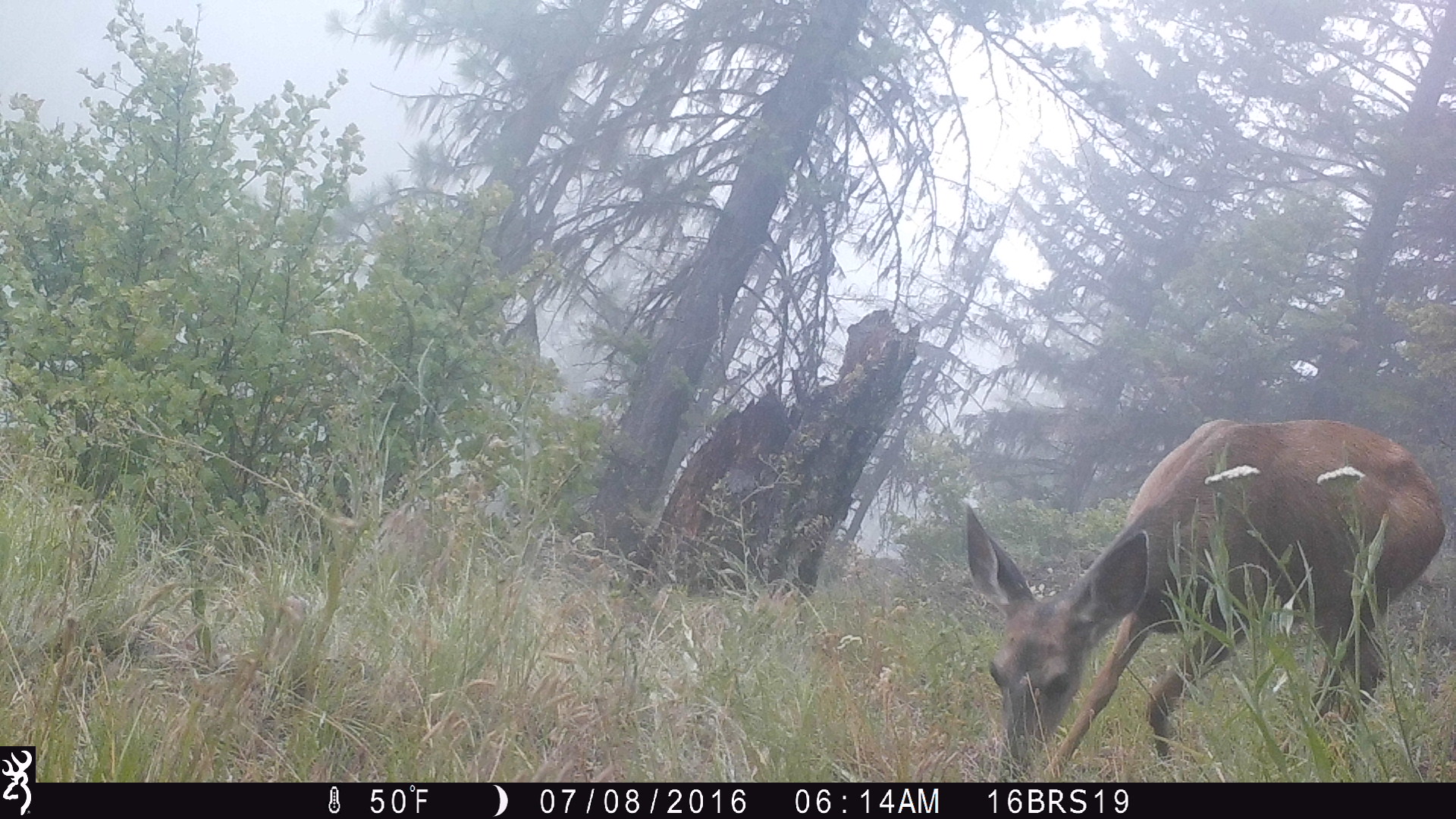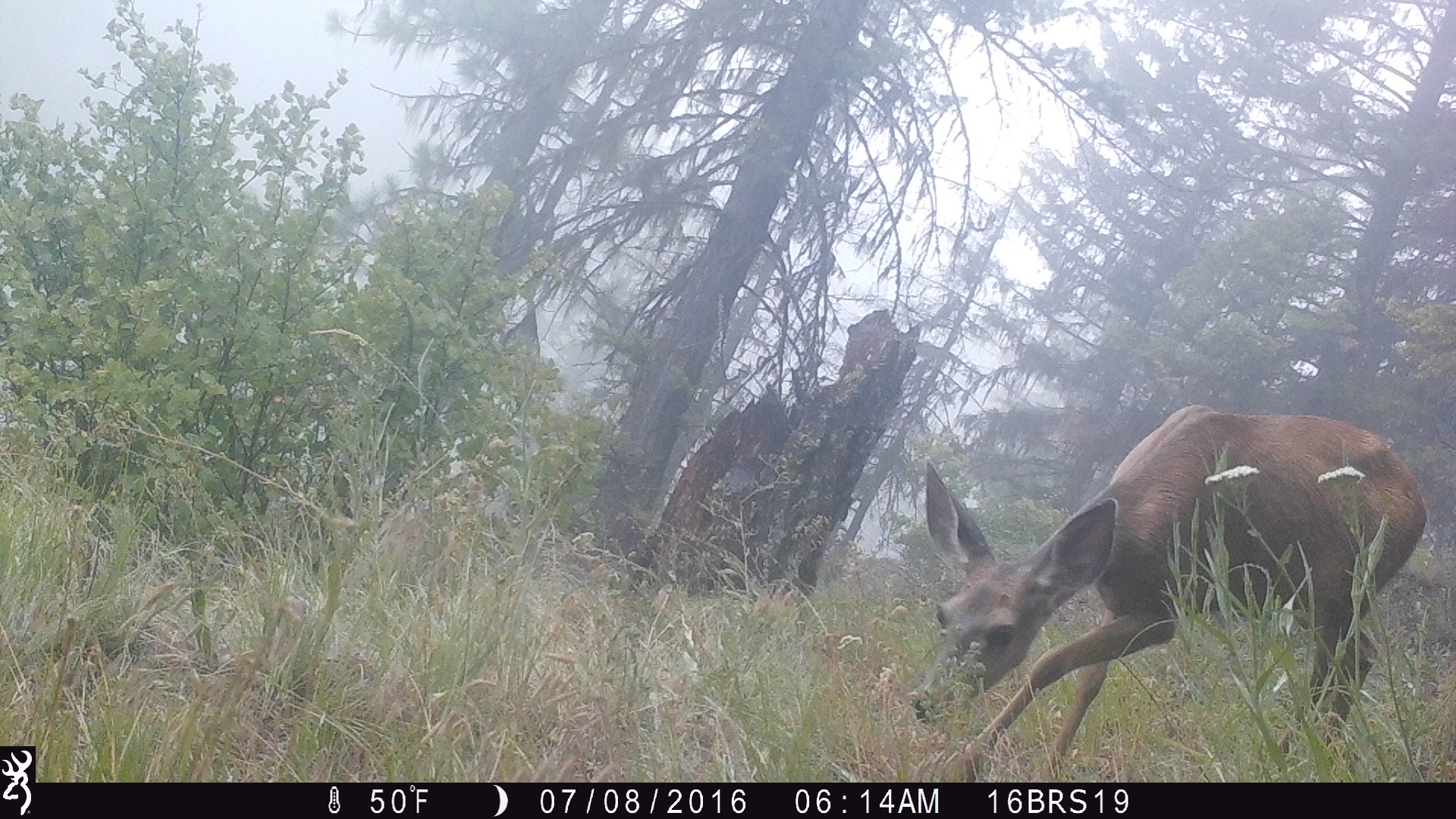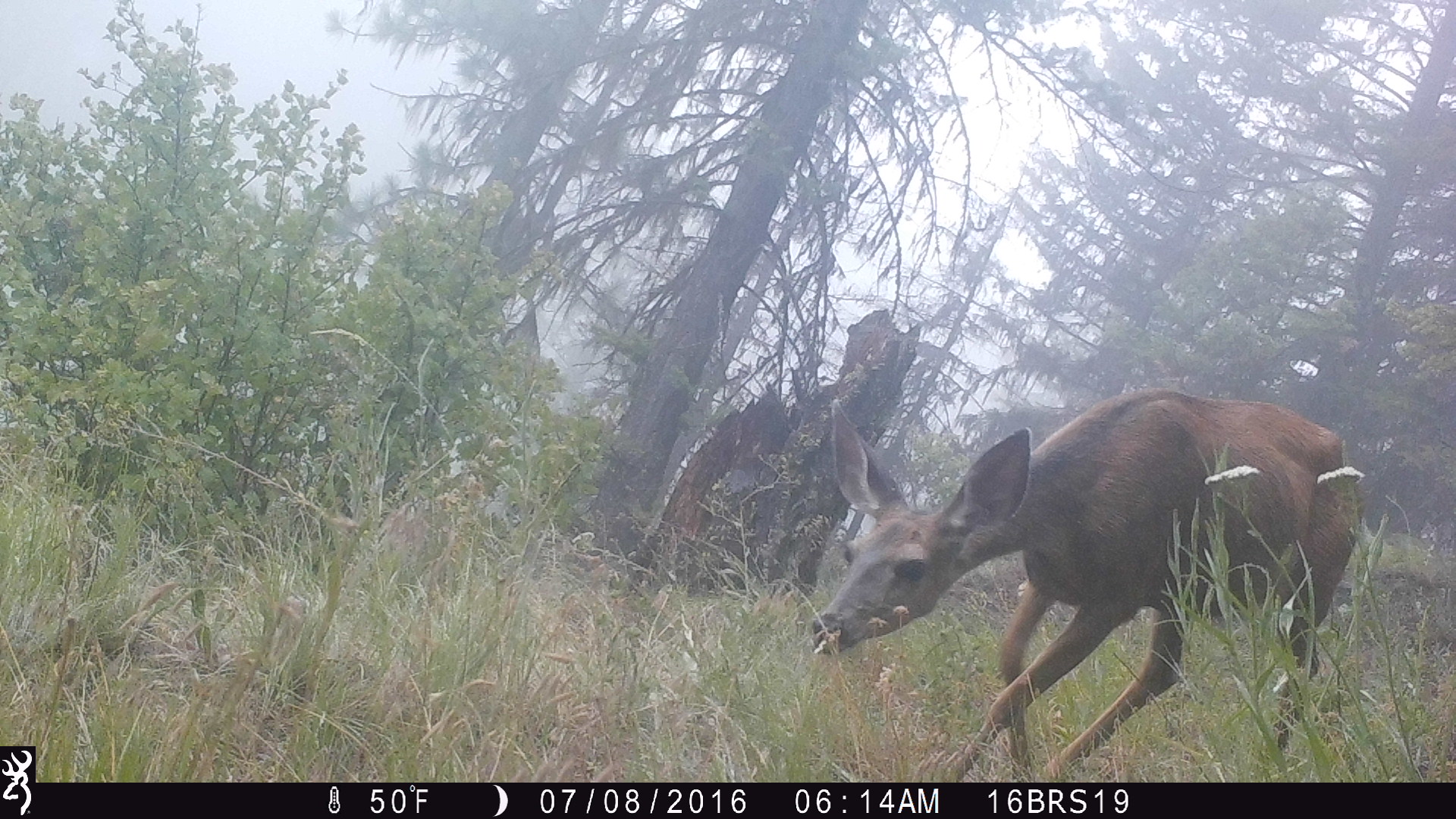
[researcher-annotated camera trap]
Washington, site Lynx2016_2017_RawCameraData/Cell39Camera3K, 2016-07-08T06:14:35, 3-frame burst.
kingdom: Animalia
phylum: Chordata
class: Mammalia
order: Artiodactyla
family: Cervidae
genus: Odocoileus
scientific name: Odocoileus hemionus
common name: mule deer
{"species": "Odocoileus hemionus (mule deer)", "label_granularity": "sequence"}